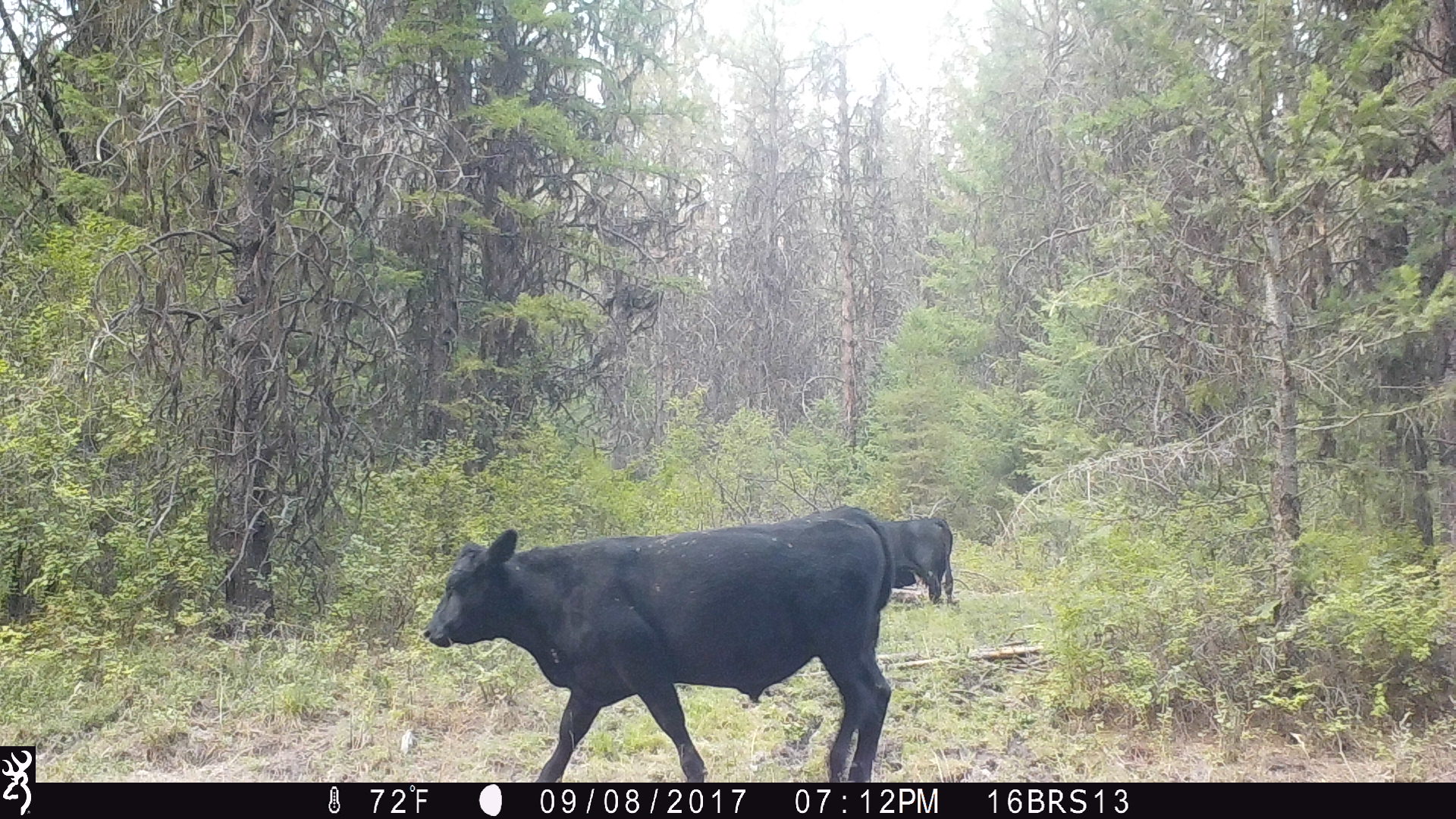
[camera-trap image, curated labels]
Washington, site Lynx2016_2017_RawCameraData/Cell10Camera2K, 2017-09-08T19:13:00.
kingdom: Animalia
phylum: Chordata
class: Mammalia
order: Artiodactyla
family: Bovidae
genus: Bos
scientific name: Bos taurus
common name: domestic cattle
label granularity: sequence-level